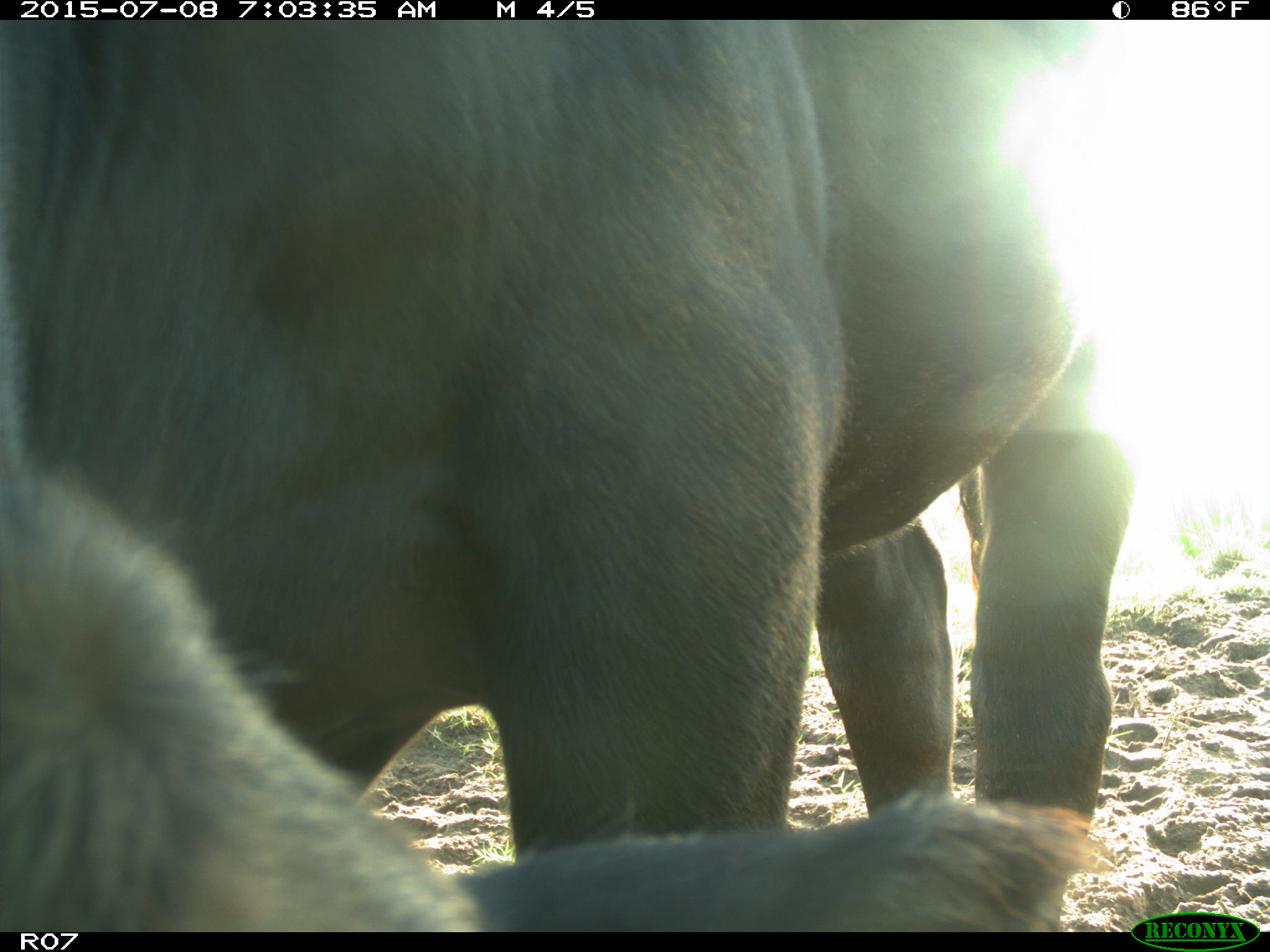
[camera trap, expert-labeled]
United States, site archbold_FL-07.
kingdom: Animalia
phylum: Chordata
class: Mammalia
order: Artiodactyla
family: Bovidae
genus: Bos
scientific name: Bos taurus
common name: domestic cow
Bos taurus (domestic cow).